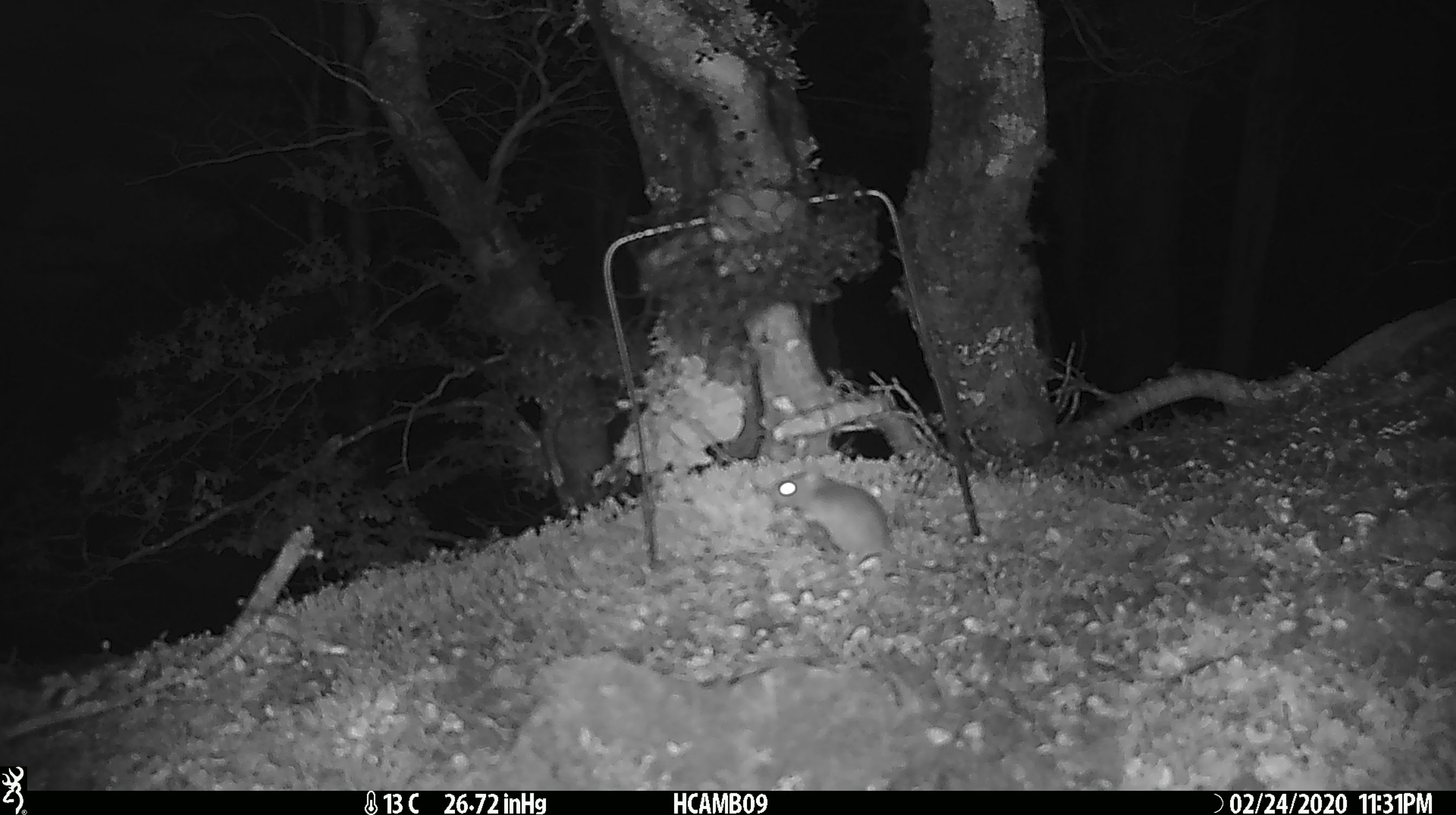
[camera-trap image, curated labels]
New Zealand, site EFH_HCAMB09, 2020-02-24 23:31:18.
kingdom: Animalia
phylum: Chordata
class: Mammalia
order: Rodentia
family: Muridae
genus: Mus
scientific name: Mus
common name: mouse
Mouse (Mus).